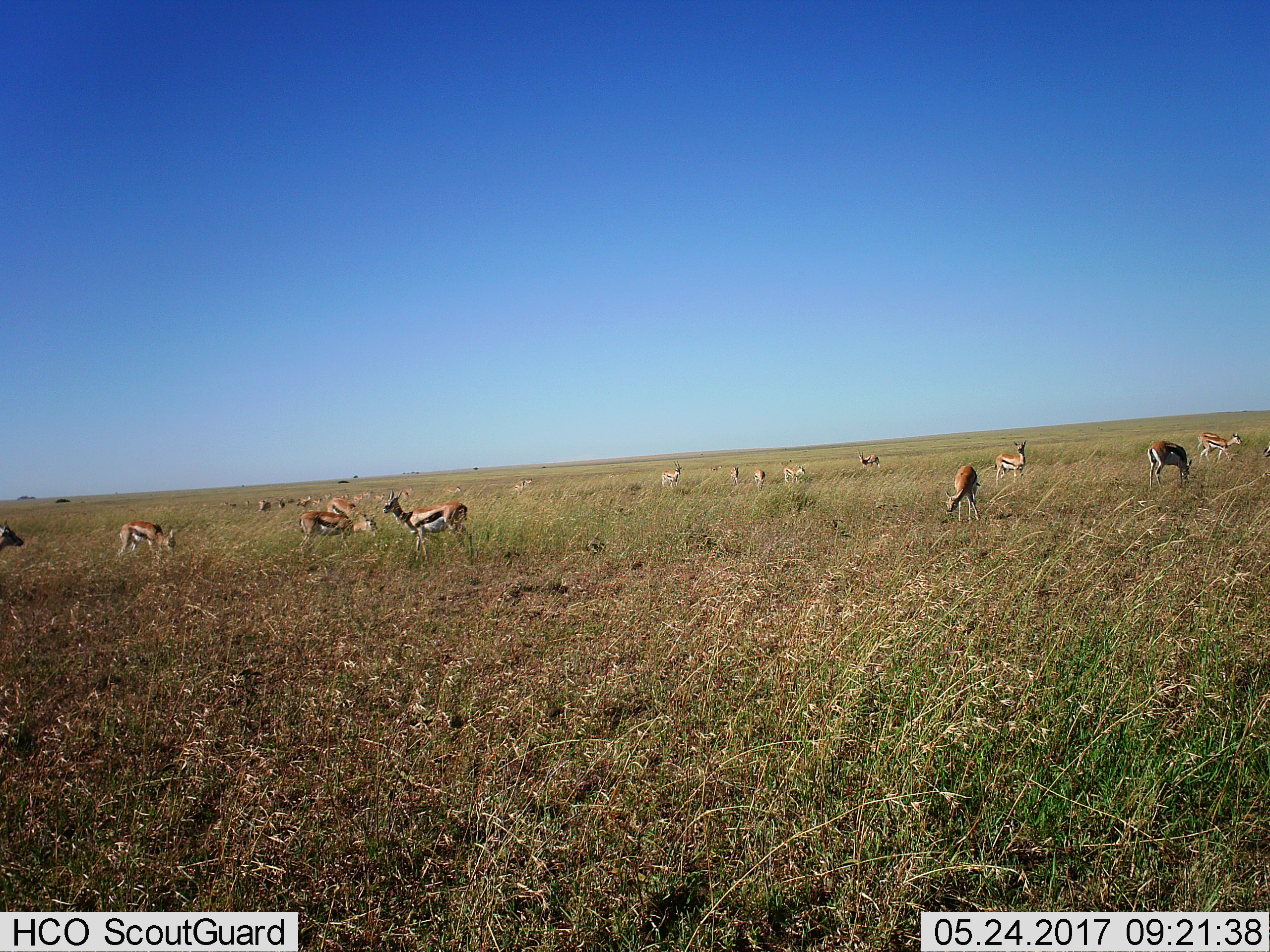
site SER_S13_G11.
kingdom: Animalia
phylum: Chordata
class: Mammalia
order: Artiodactyla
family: Bovidae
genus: Eudorcas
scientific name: Eudorcas thomsonii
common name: thomson's gazelle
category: gazellethomsons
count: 11-50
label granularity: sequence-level